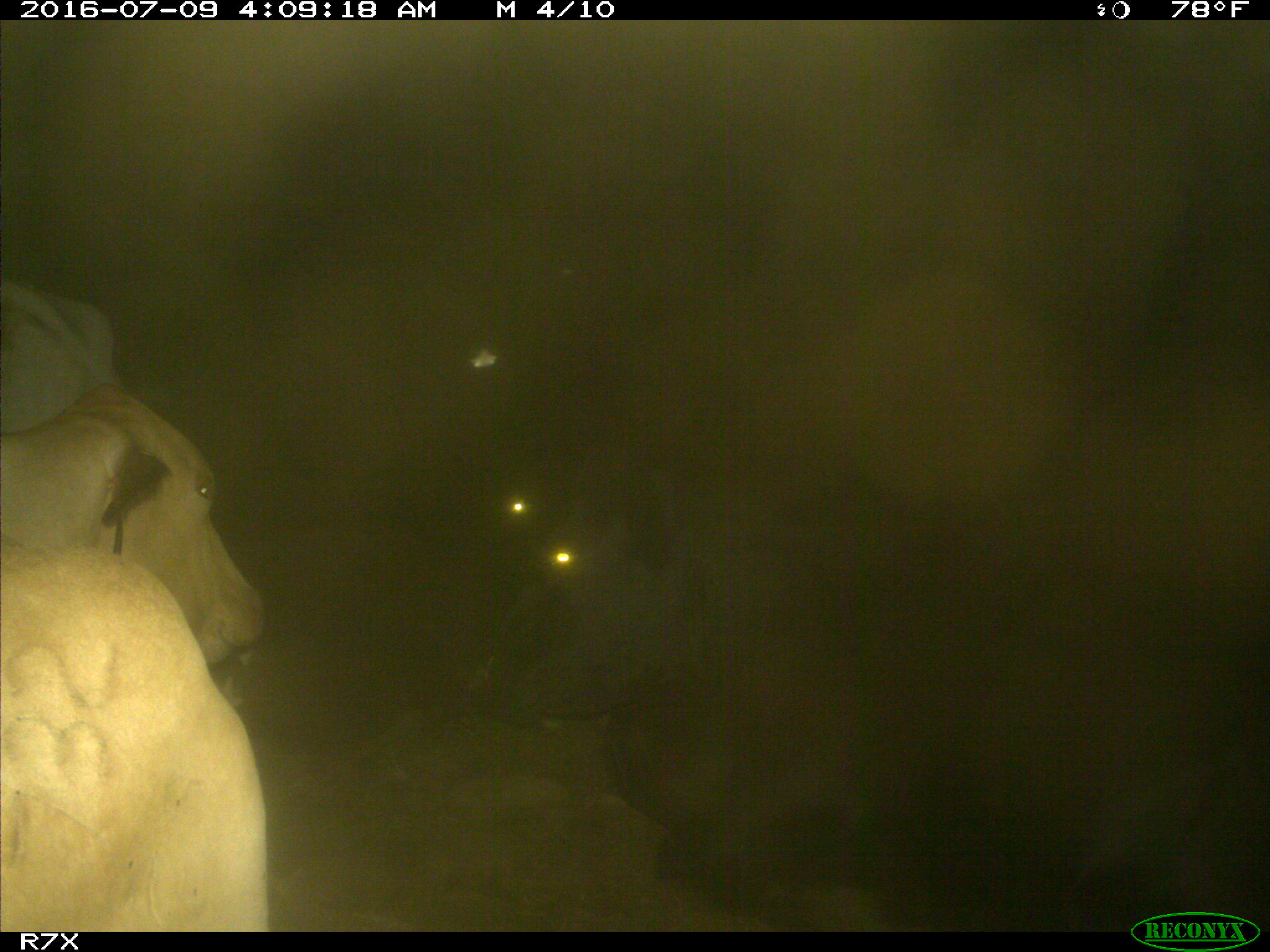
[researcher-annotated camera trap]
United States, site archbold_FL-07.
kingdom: Animalia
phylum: Chordata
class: Mammalia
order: Artiodactyla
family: Bovidae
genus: Bos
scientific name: Bos taurus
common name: domestic cow